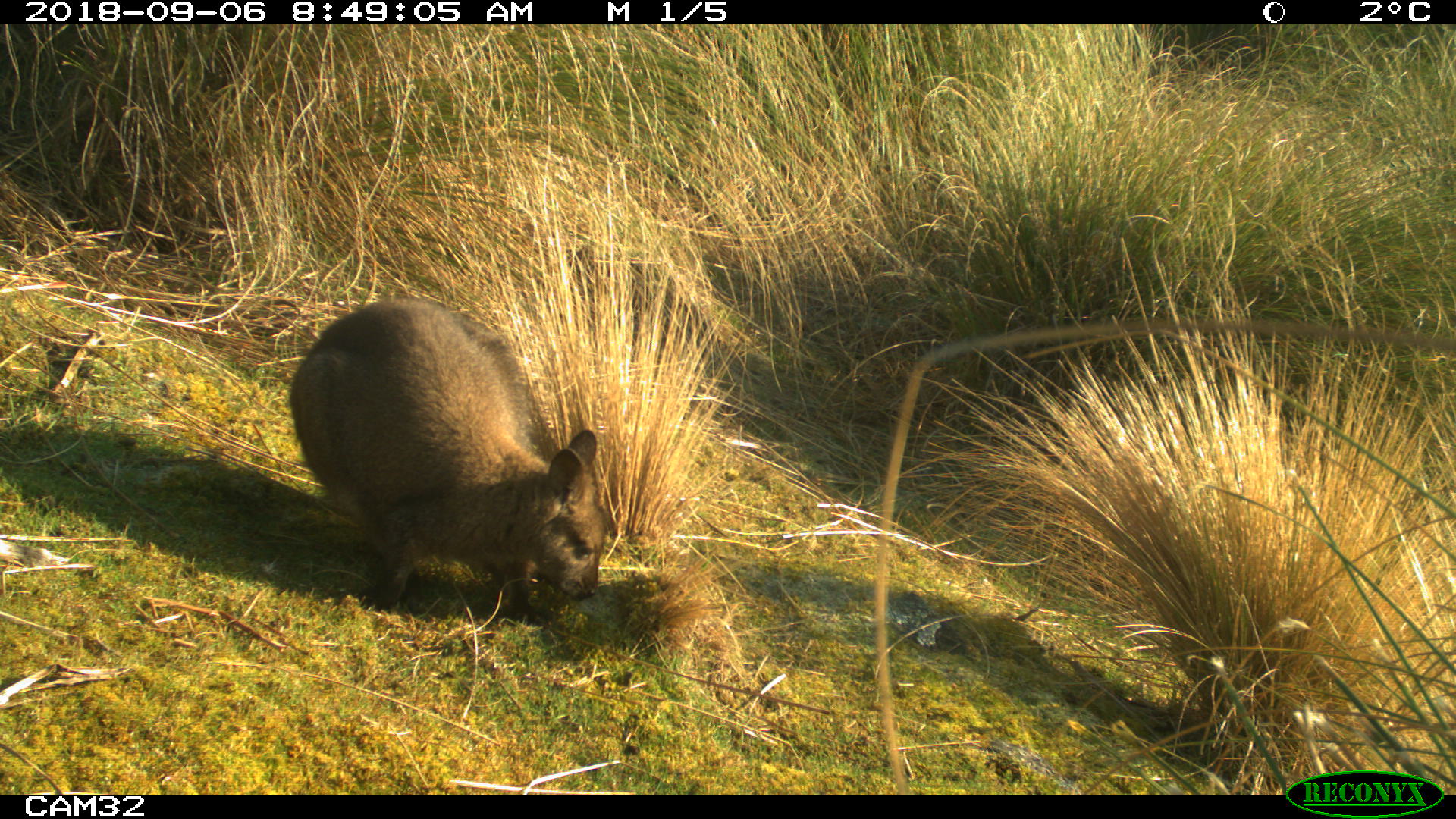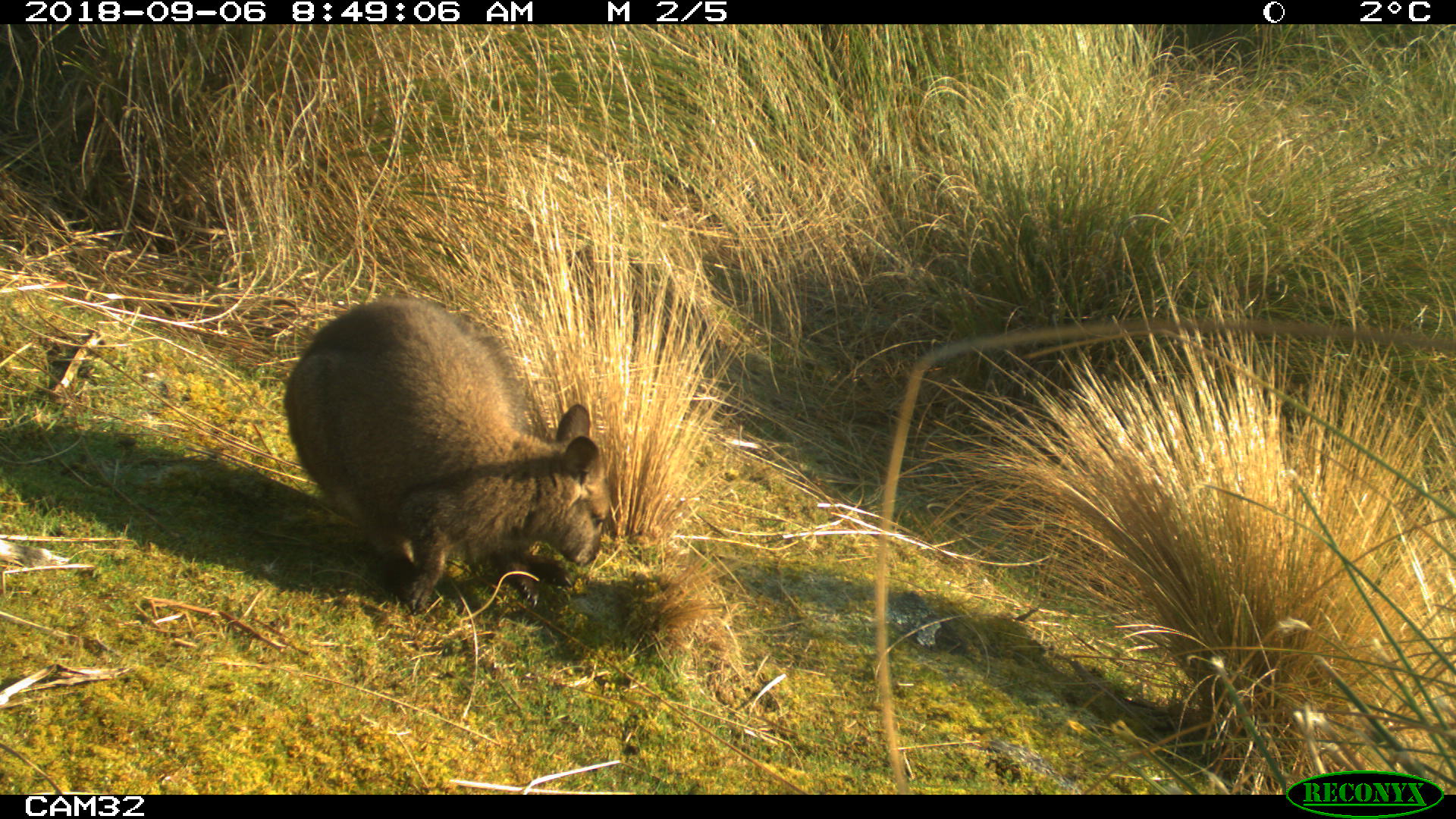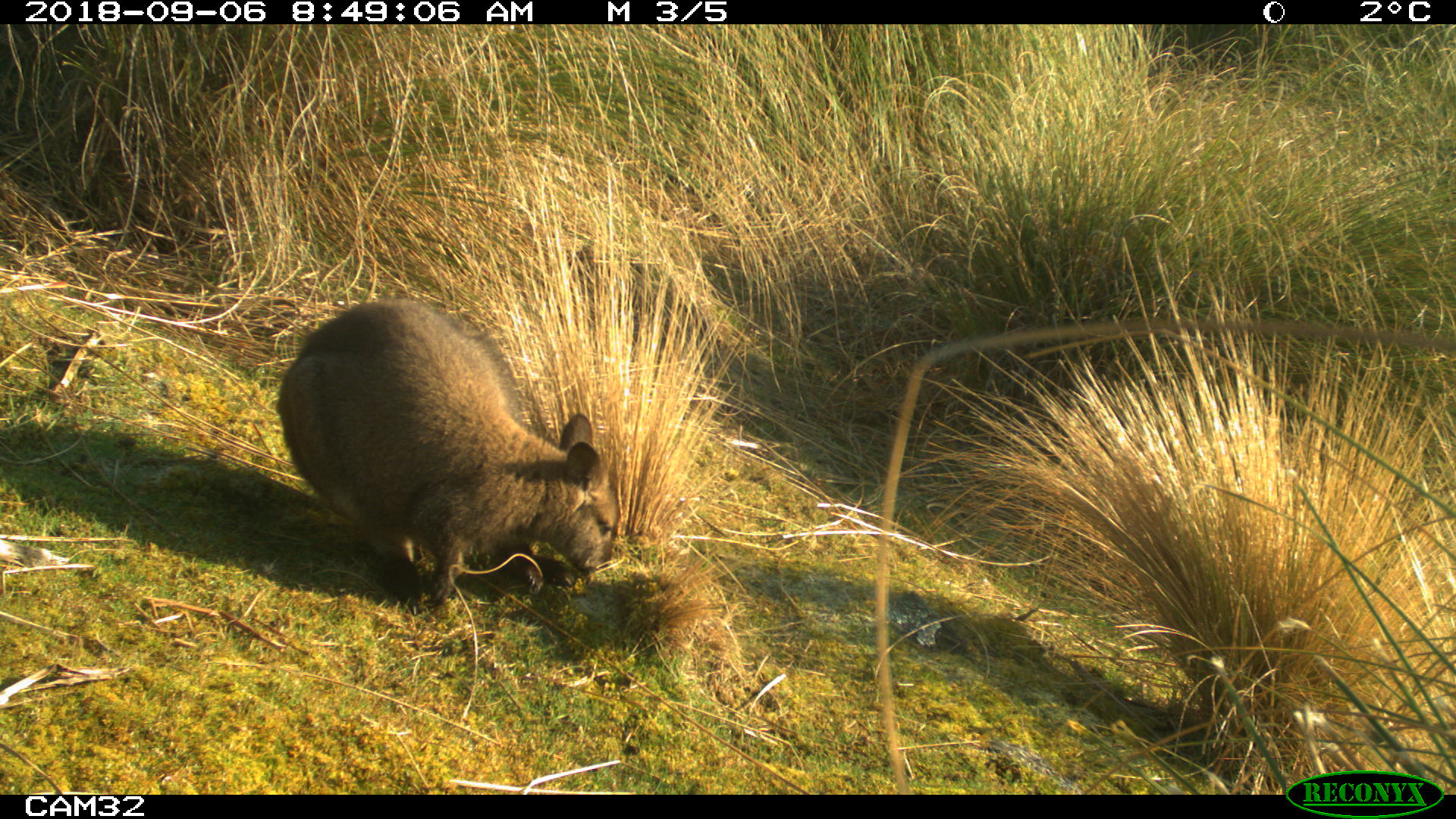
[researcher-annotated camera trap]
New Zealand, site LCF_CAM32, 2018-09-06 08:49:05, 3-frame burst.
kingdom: Animalia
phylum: Chordata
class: Mammalia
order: Diprotodontia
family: Macropodidae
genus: Notamacropus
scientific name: Notamacropus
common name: wallaby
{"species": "wallaby (Notamacropus)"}